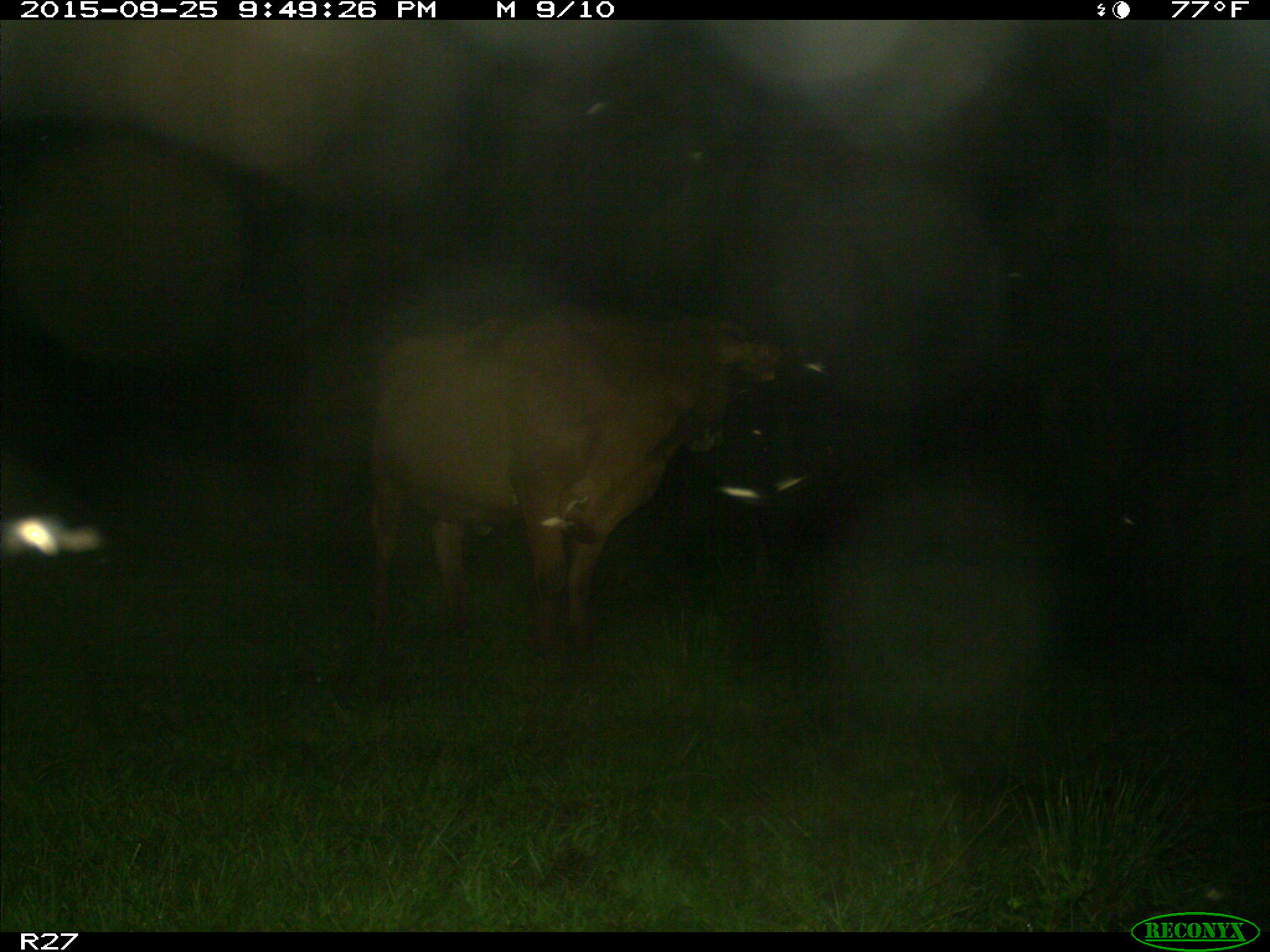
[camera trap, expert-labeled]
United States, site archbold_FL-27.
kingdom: Animalia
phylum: Chordata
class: Mammalia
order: Artiodactyla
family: Bovidae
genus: Bos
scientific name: Bos taurus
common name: domestic cow